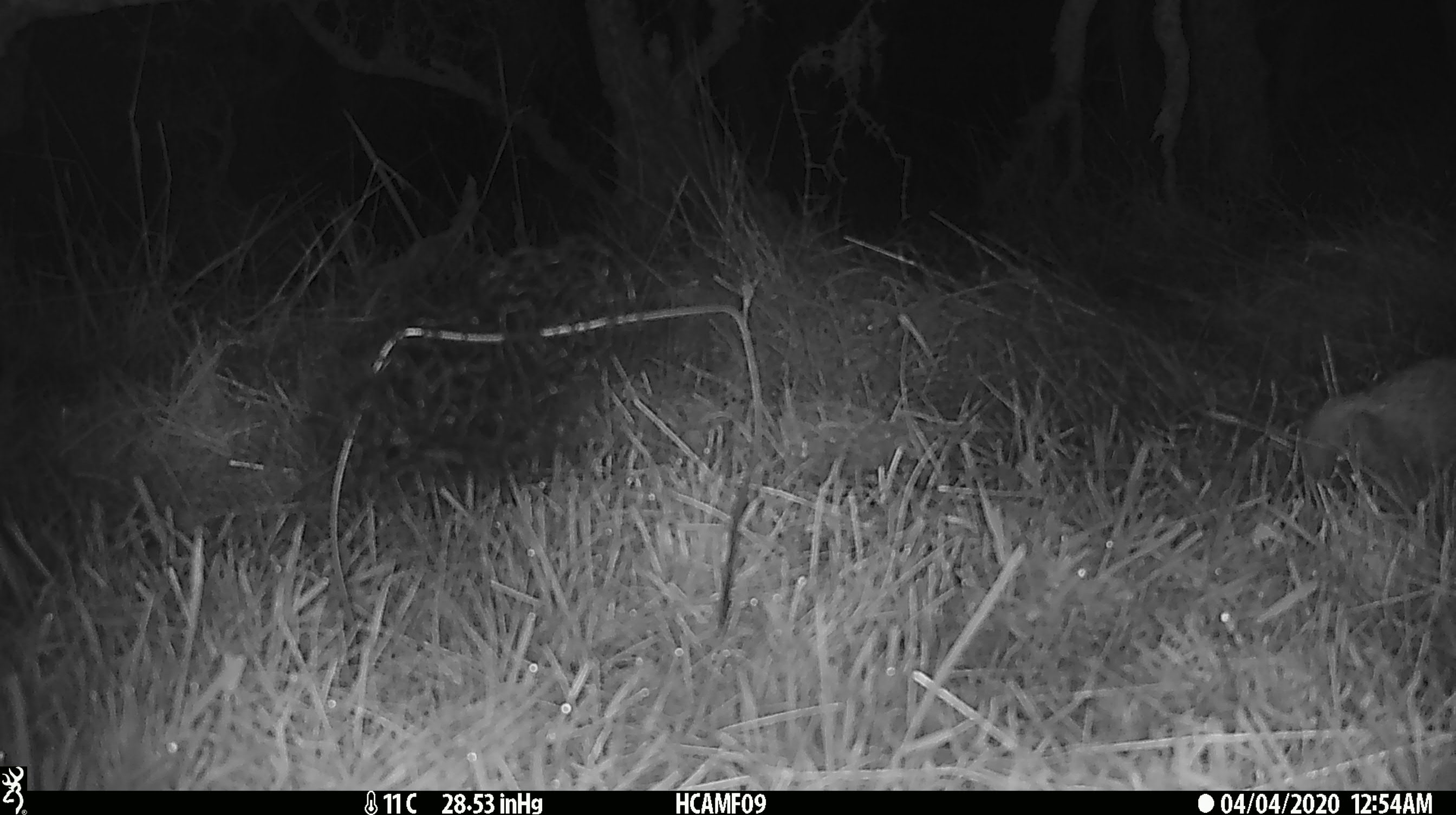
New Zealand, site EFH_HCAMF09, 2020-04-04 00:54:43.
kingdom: Animalia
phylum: Chordata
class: Mammalia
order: Eulipotyphla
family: Erinaceidae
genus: Erinaceus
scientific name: Erinaceus europaeus europaeus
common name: european hedgehog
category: hedgehog